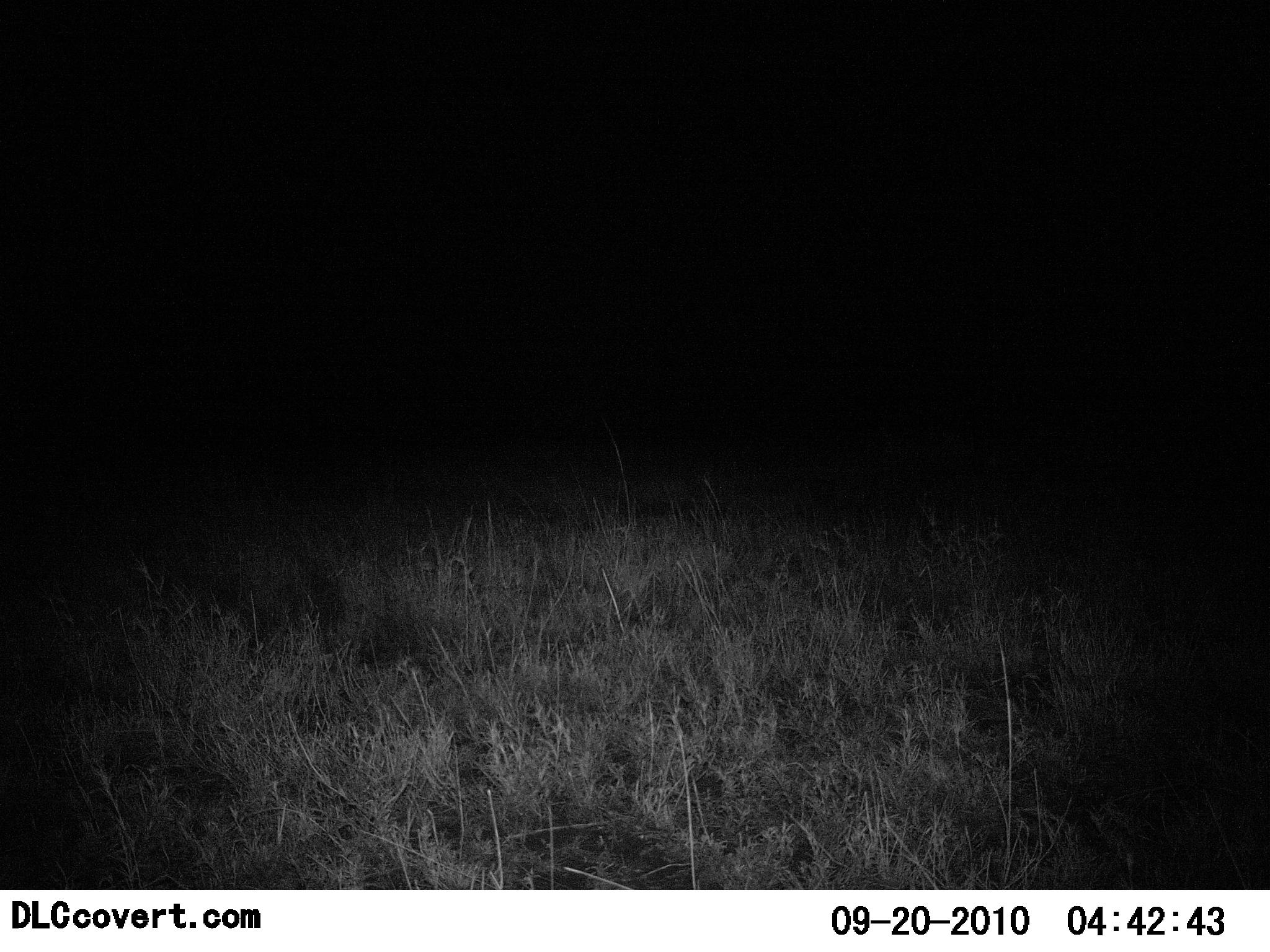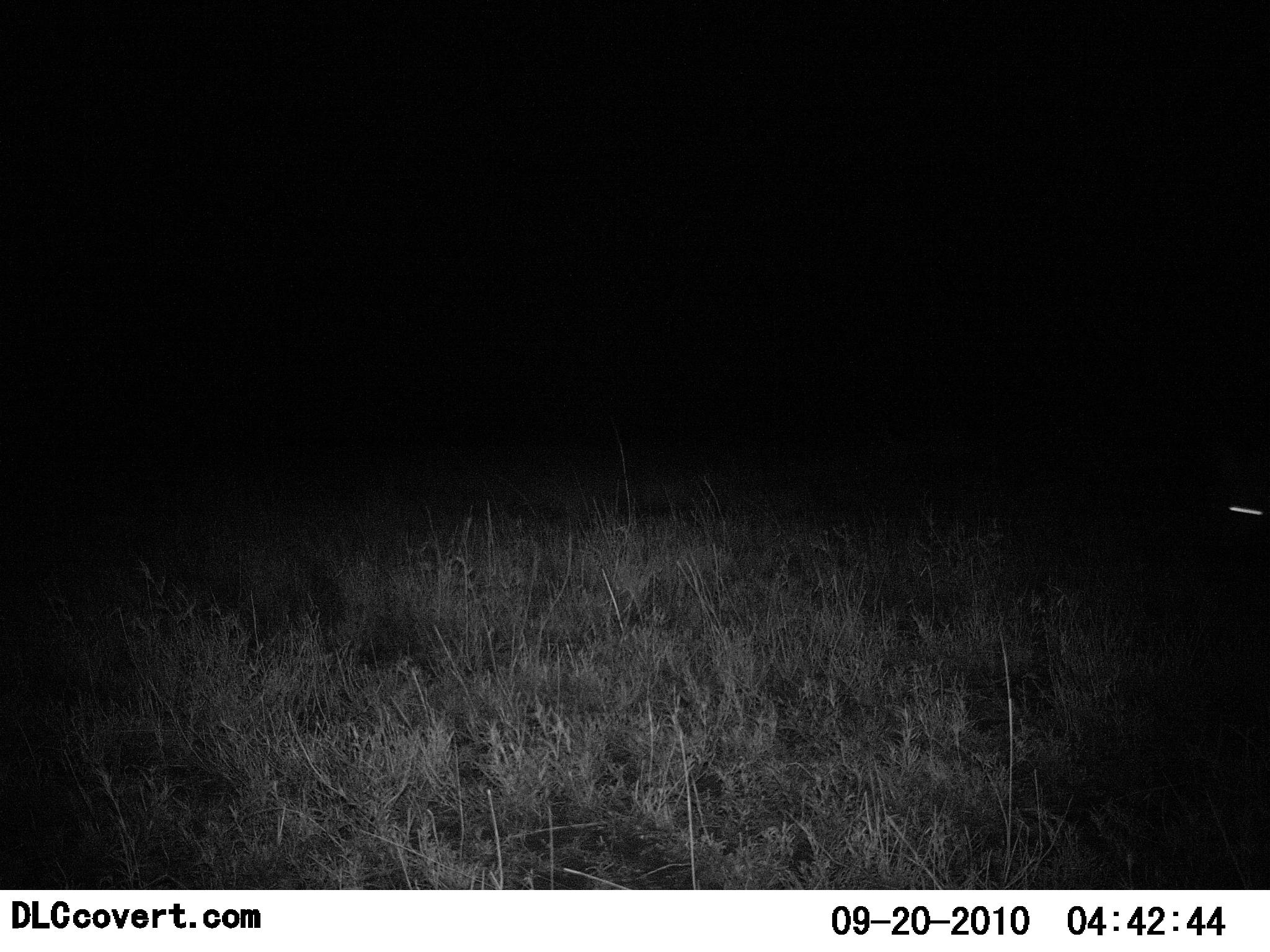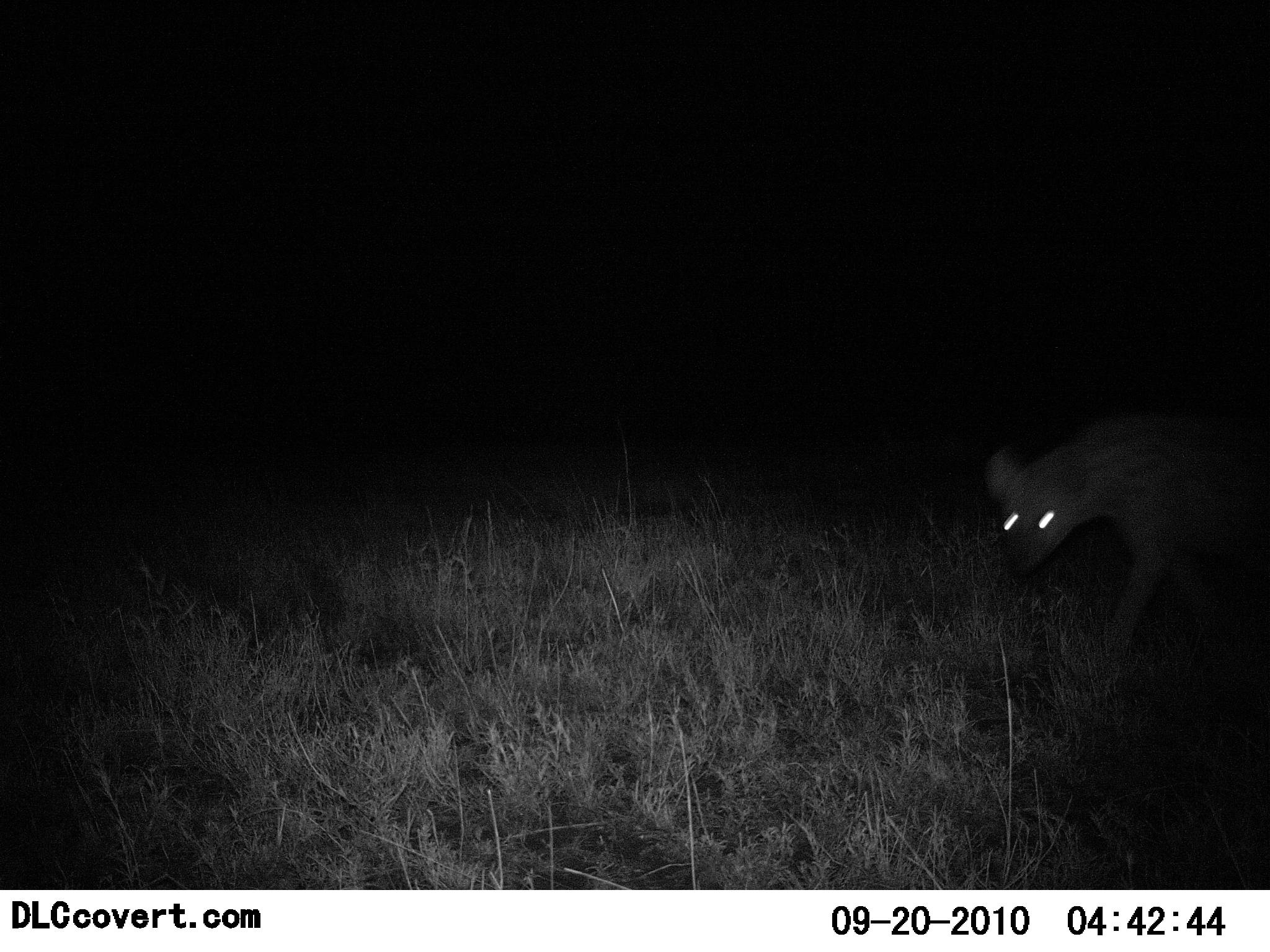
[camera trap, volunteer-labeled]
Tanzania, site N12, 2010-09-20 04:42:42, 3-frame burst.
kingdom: Animalia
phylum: Chordata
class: Mammalia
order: Carnivora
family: Hyaenidae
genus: Crocuta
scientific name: Crocuta crocuta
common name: spotted hyena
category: hyenaspotted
Hyenaspotted (spotted hyena) (Crocuta crocuta), count 1. Behavior (volunteer vote fractions): standing 0%, resting 0%, moving 100%, interacting 0%. Young present (vote fraction): 0%. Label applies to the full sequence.